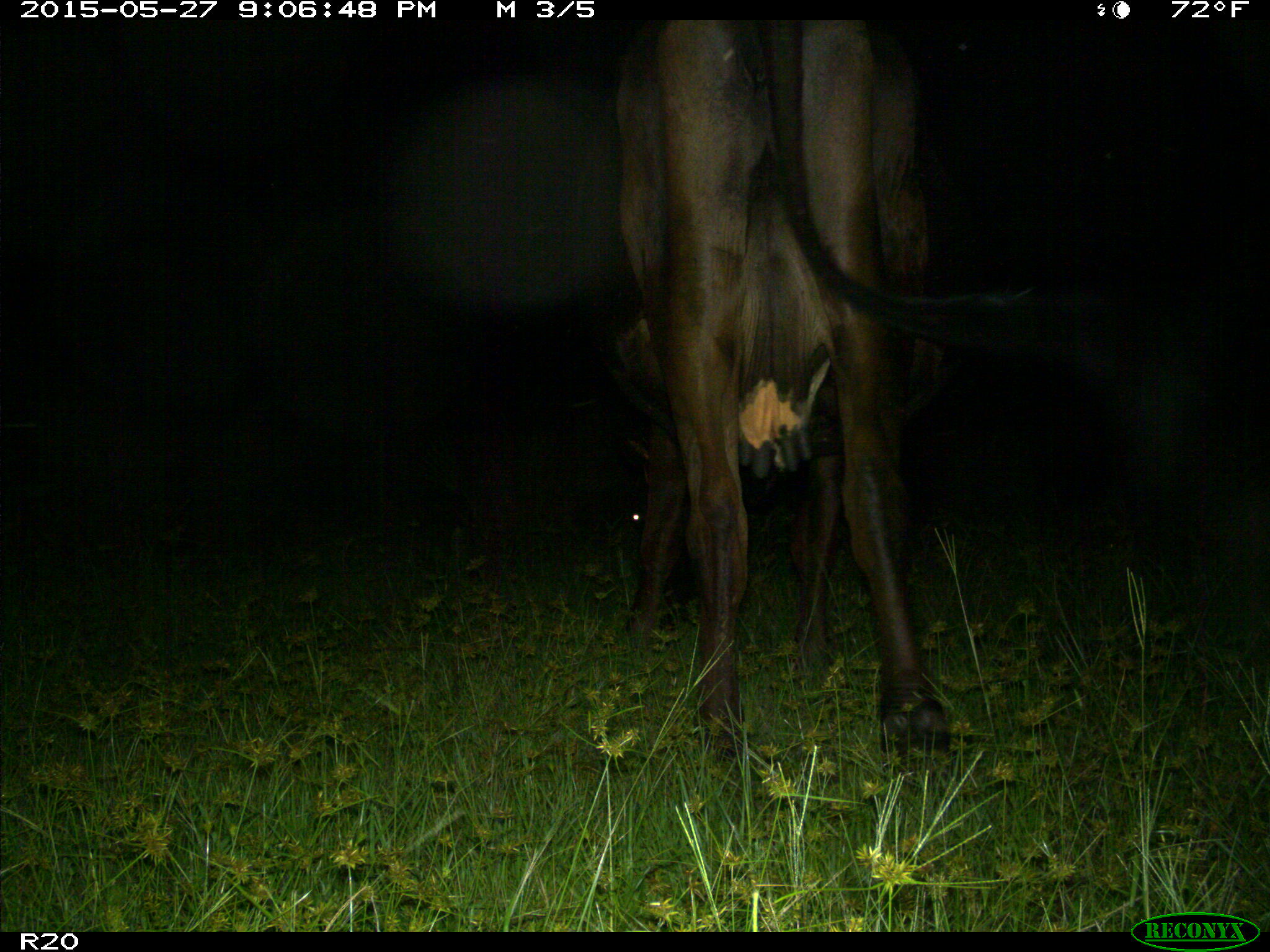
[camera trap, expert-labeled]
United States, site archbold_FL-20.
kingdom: Animalia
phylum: Chordata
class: Mammalia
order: Artiodactyla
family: Bovidae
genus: Bos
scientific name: Bos taurus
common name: domestic cow